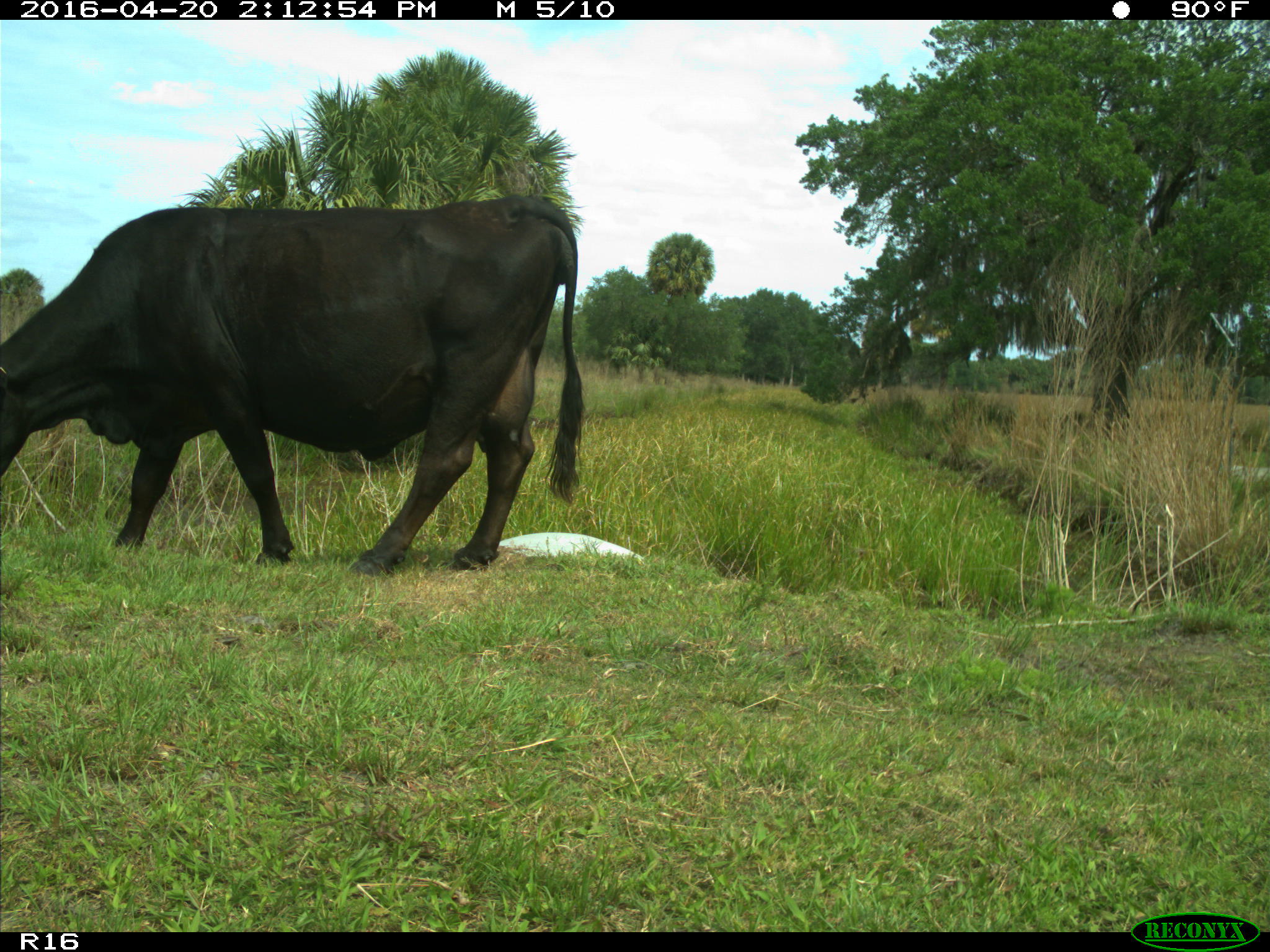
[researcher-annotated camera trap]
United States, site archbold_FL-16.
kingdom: Animalia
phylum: Chordata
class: Mammalia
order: Artiodactyla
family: Bovidae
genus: Bos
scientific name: Bos taurus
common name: domestic cow